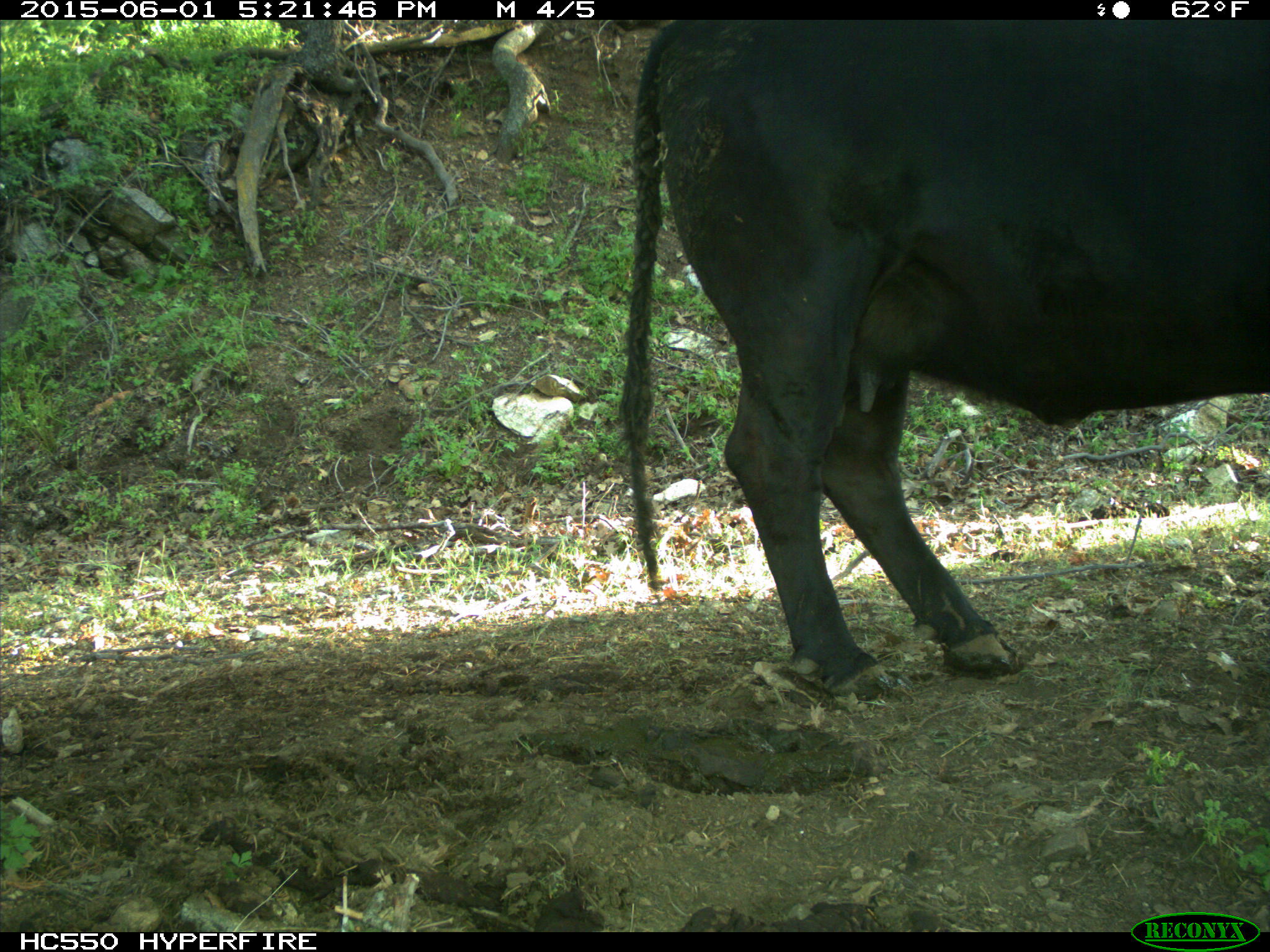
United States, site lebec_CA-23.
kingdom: Animalia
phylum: Chordata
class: Mammalia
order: Artiodactyla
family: Bovidae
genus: Bos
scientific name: Bos taurus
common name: domestic cow